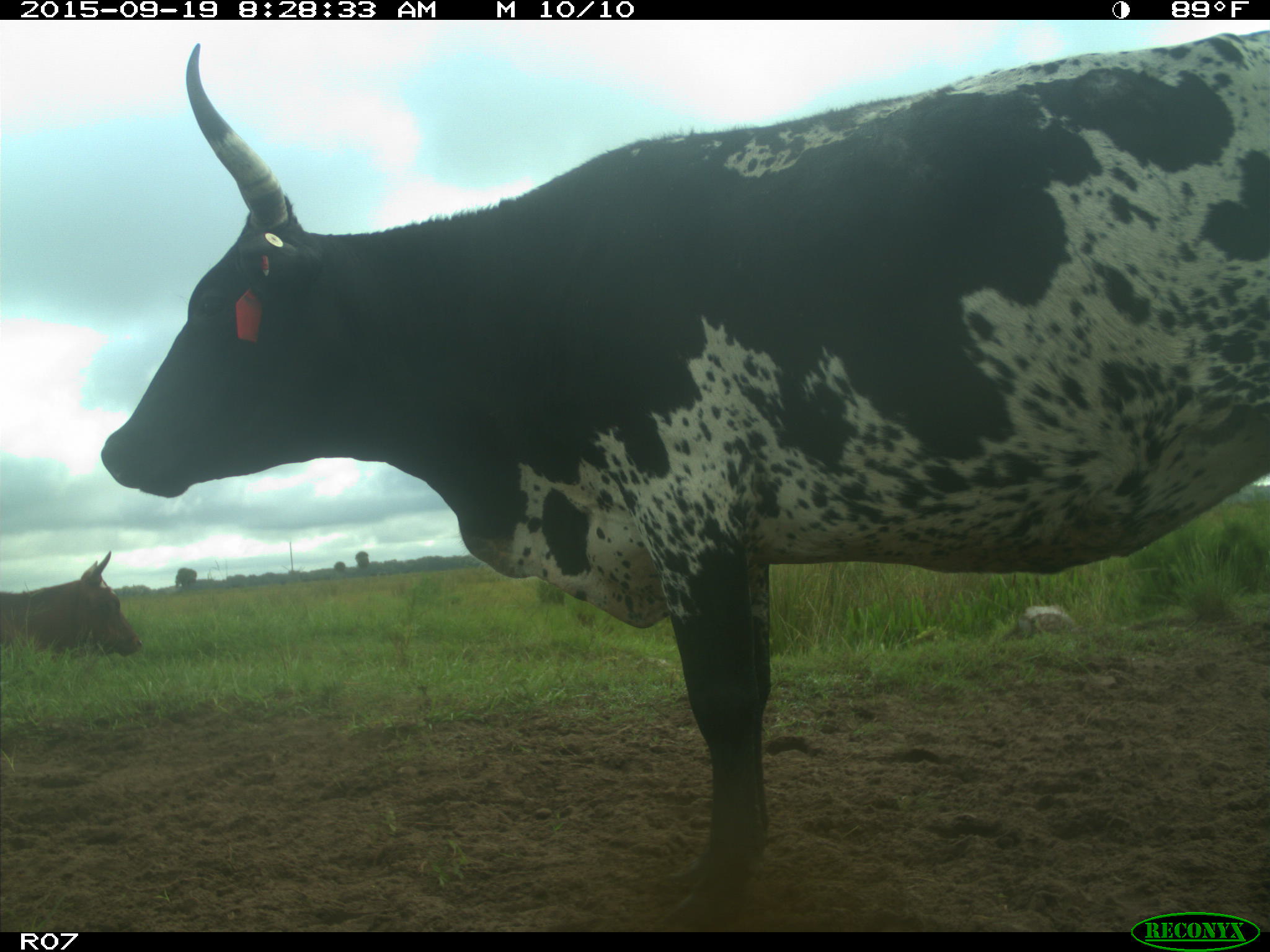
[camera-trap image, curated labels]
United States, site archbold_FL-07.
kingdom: Animalia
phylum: Chordata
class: Mammalia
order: Artiodactyla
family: Bovidae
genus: Bos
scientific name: Bos taurus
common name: domestic cow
Bos taurus (domestic cow).